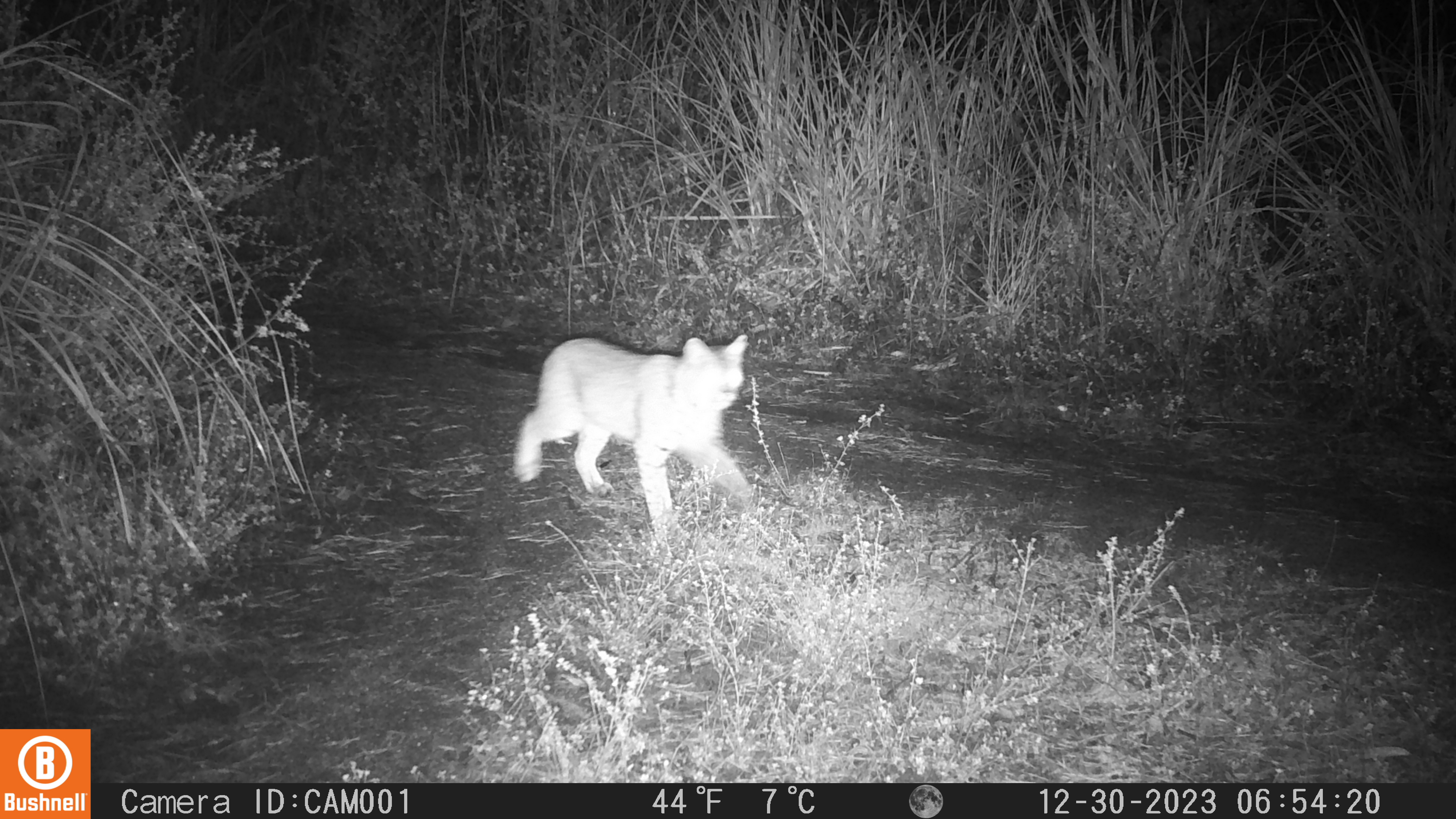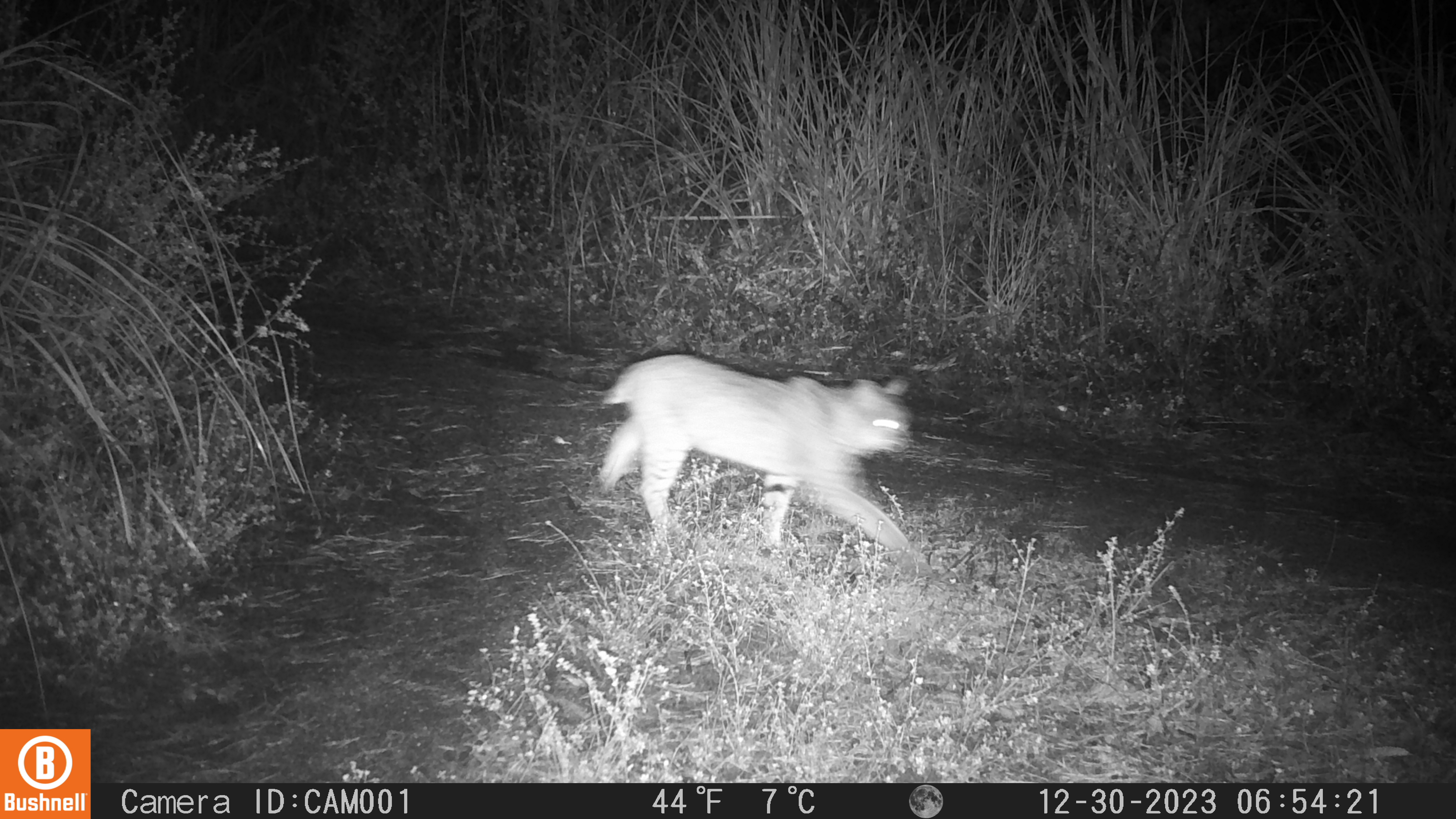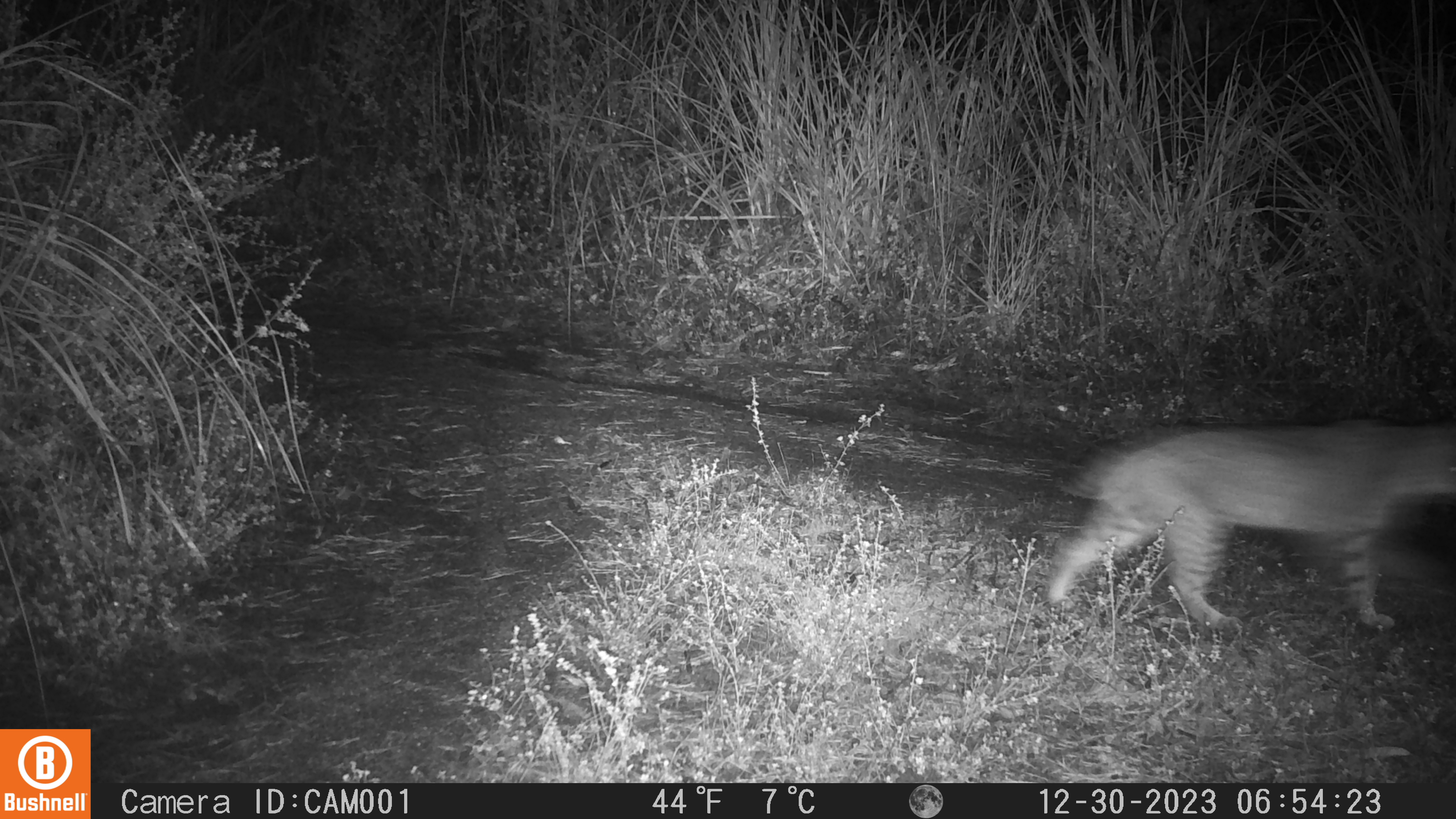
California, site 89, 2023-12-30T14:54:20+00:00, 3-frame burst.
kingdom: Animalia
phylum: Chordata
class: Mammalia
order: Carnivora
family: Felidae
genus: Lynx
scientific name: Lynx rufus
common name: bobcat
Bobcat (Lynx rufus).